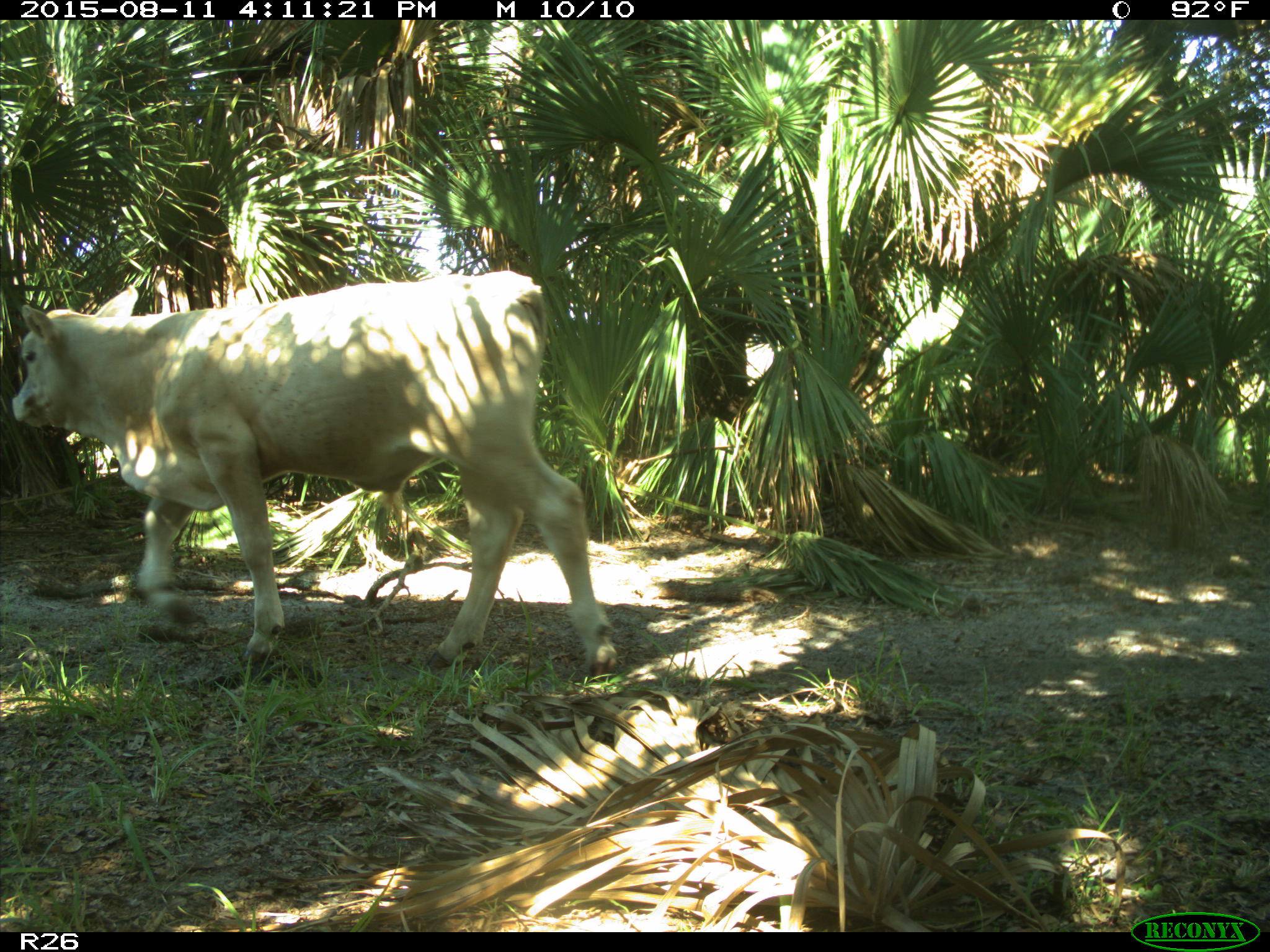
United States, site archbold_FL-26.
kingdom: Animalia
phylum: Chordata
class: Mammalia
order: Artiodactyla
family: Bovidae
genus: Bos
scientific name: Bos taurus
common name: domestic cow